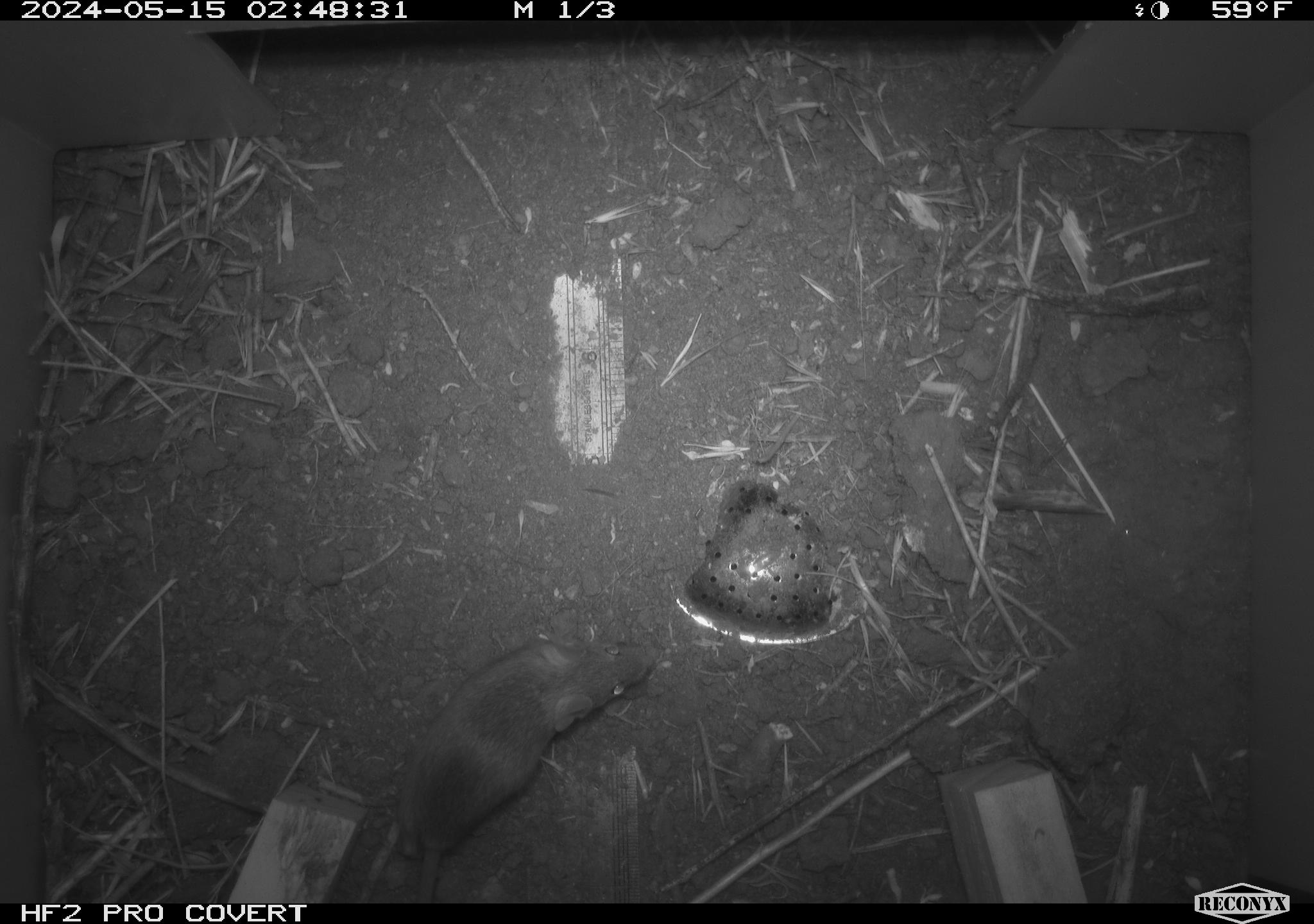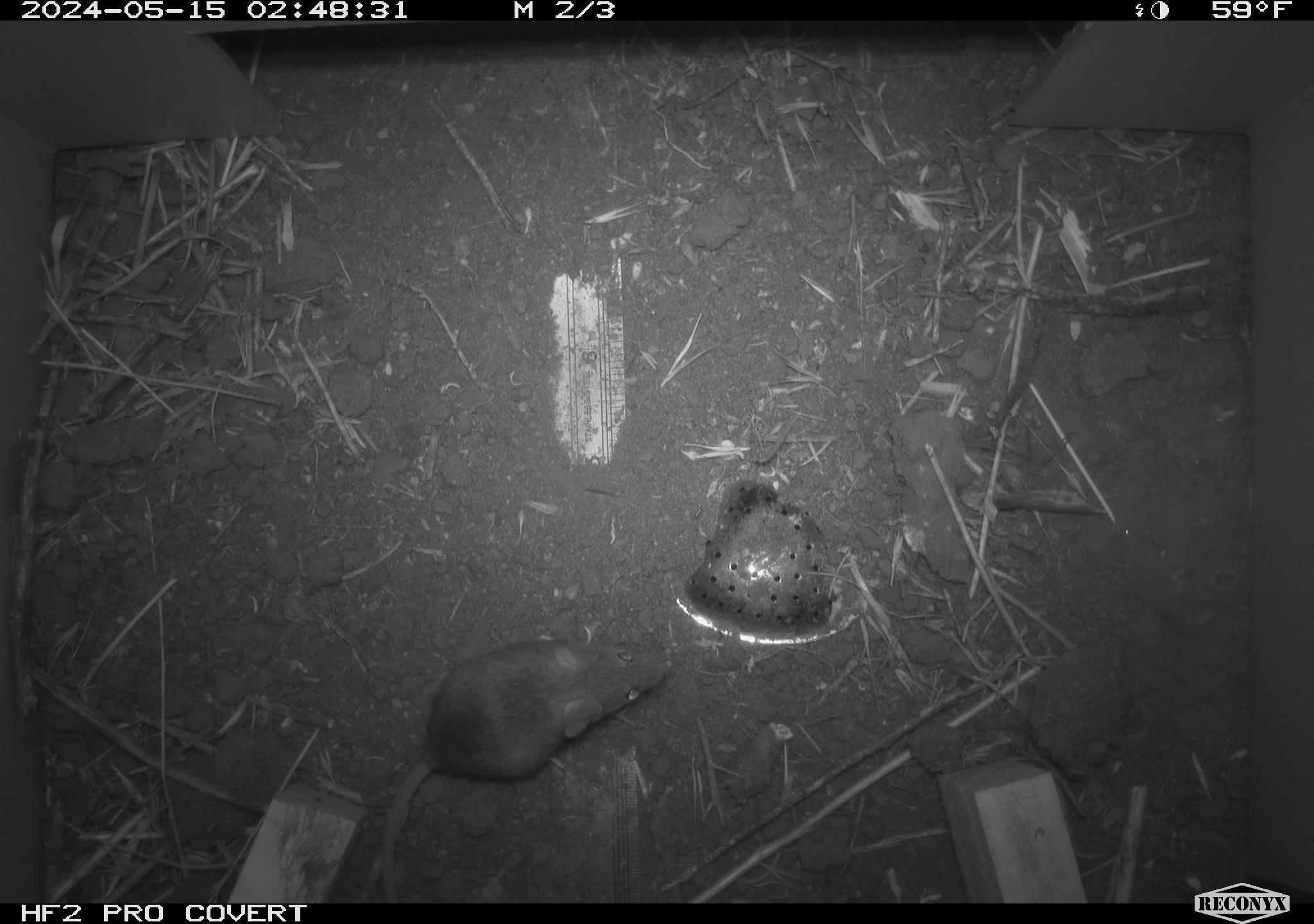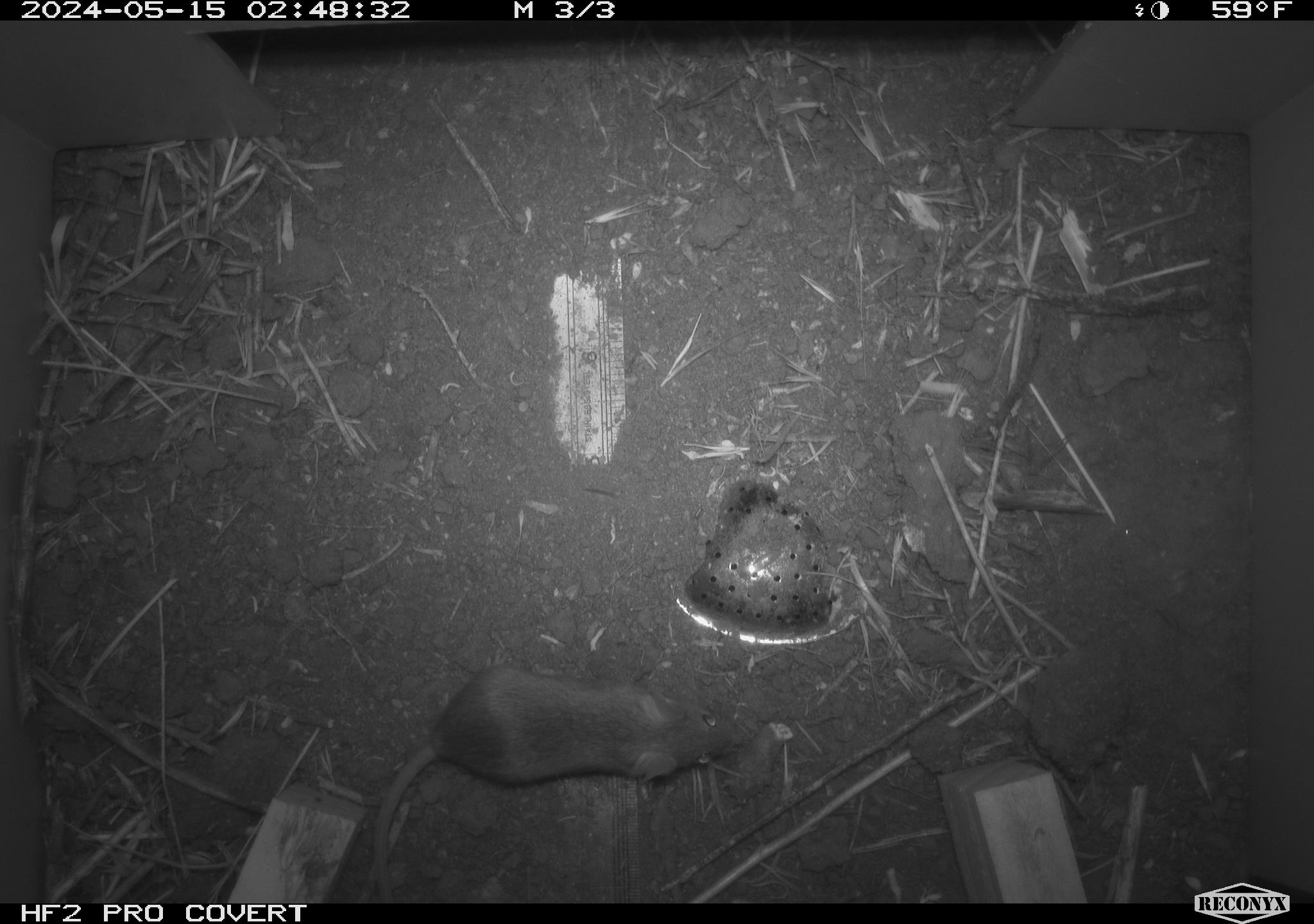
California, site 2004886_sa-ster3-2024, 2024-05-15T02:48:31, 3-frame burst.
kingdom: Animalia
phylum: Chordata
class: Mammalia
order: Rodentia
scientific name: Rodentia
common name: mouse species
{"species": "mouse species (Rodentia)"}